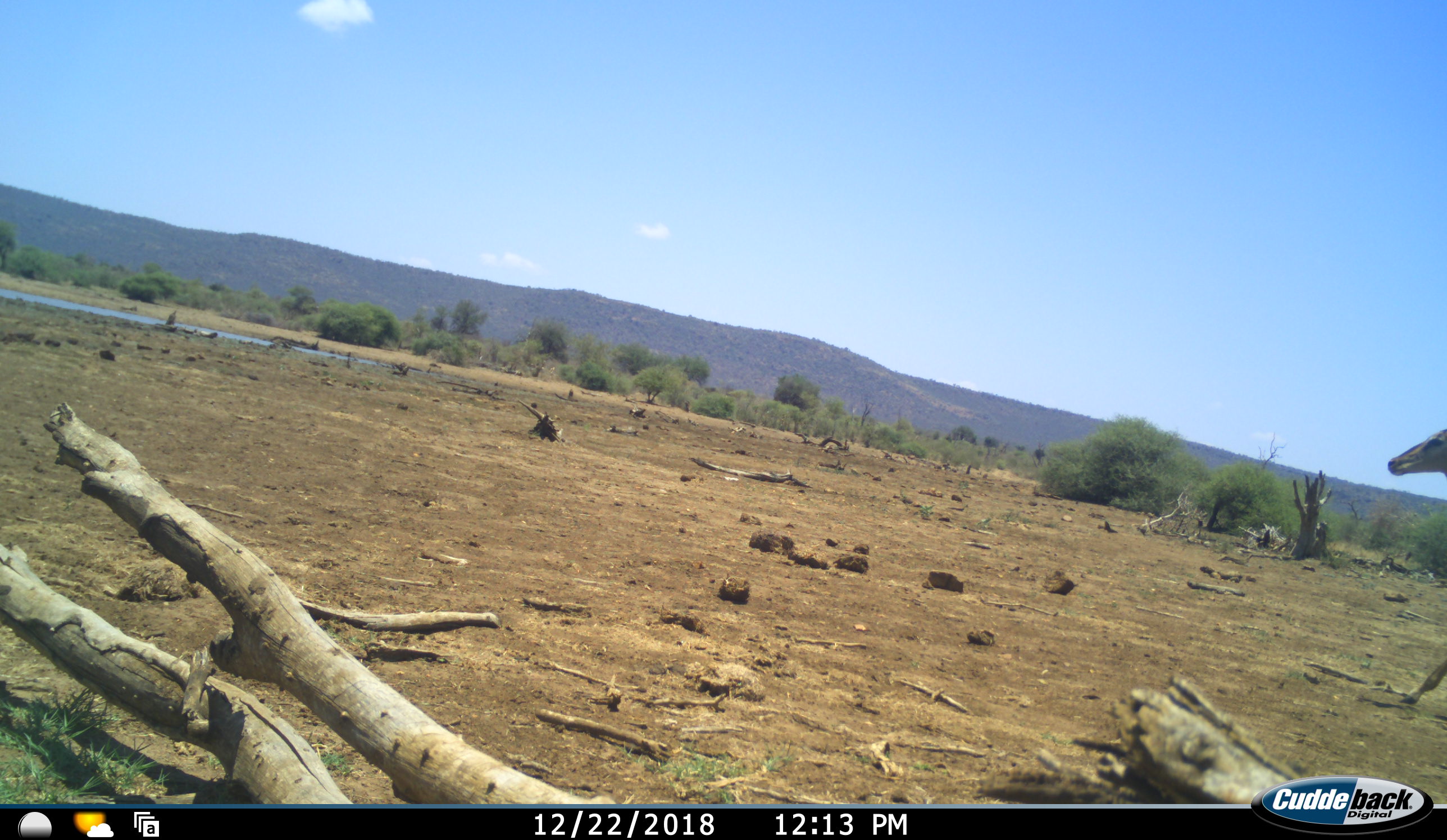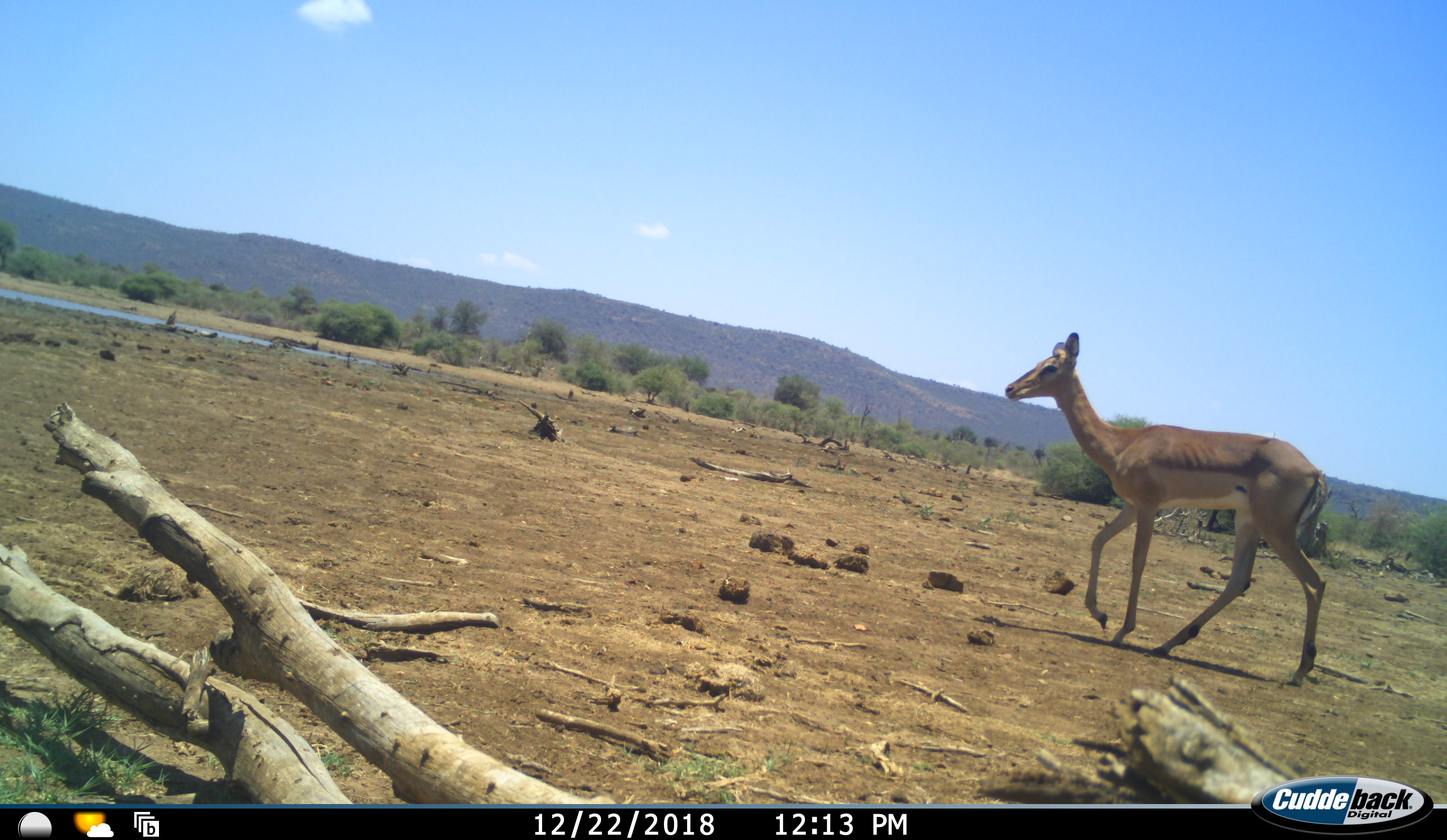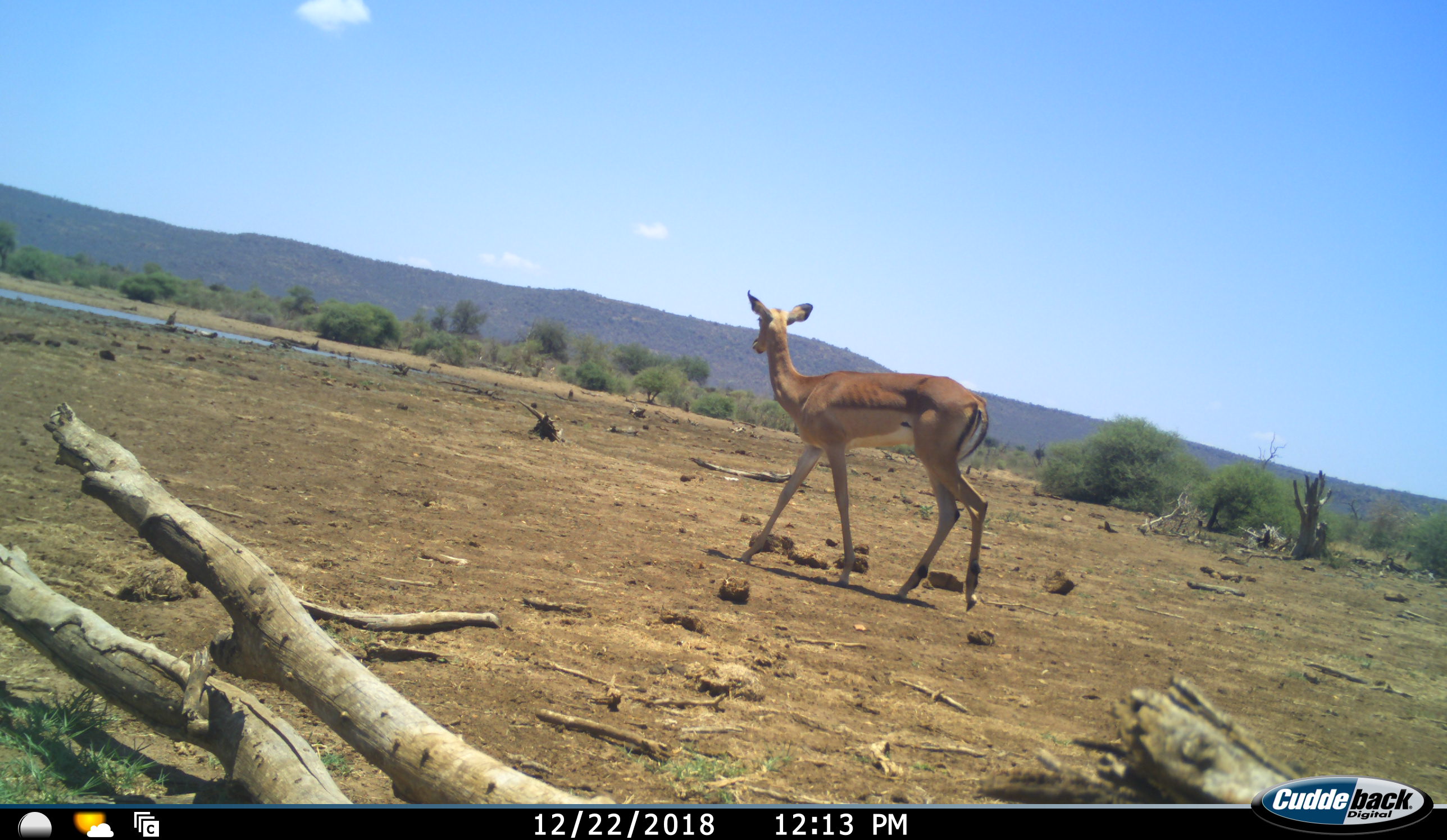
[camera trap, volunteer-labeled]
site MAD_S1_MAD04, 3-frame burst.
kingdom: Animalia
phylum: Chordata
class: Mammalia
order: Artiodactyla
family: Bovidae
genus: Aepyceros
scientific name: Aepyceros melampus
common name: impala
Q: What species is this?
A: Impala (Aepyceros melampus).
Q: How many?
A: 1.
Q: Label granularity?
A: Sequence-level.